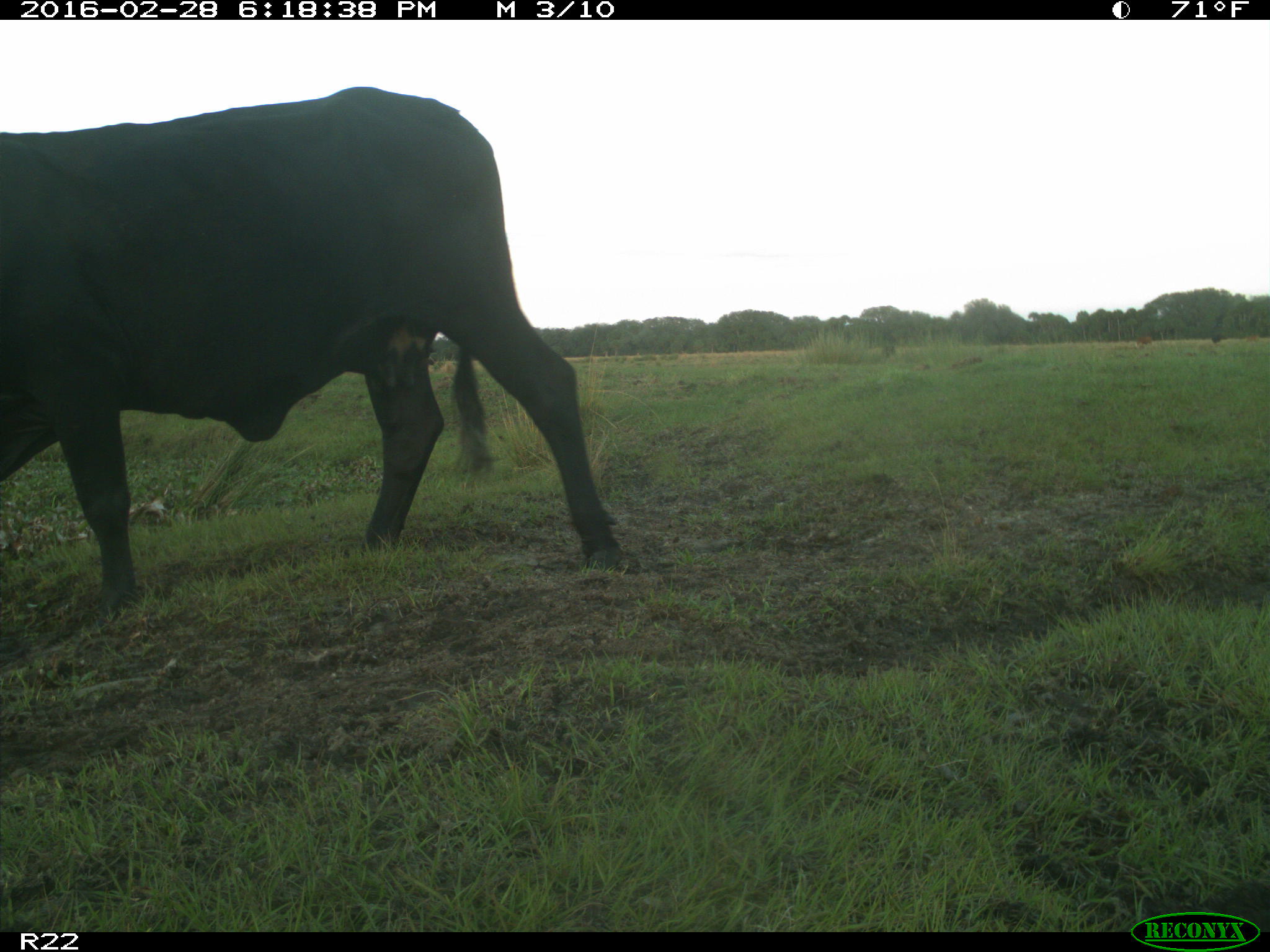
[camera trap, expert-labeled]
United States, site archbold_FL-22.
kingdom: Animalia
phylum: Chordata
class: Mammalia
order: Artiodactyla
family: Bovidae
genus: Bos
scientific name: Bos taurus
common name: domestic cow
Bos taurus (domestic cow).